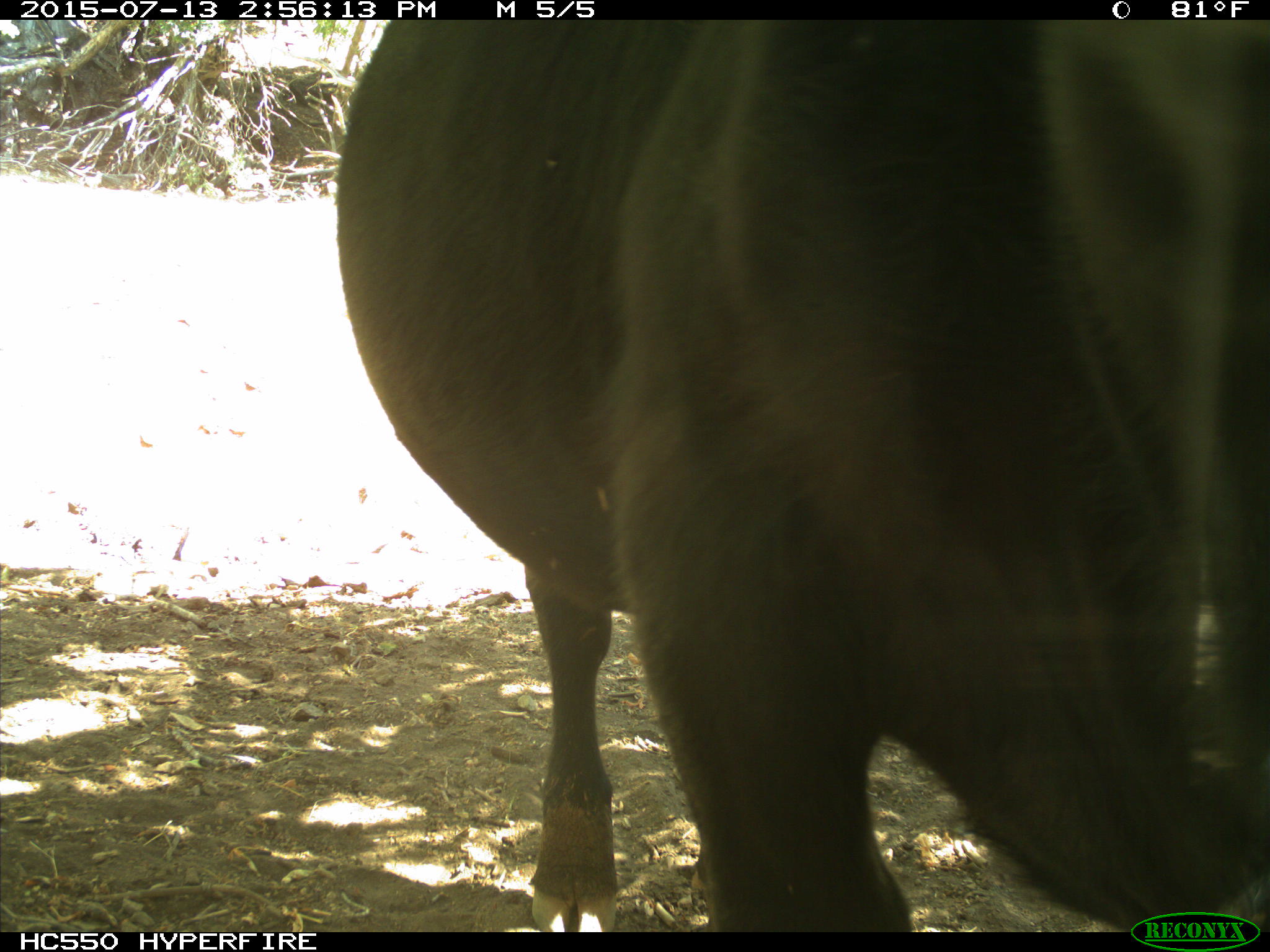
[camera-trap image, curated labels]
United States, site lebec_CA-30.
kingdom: Animalia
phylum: Chordata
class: Mammalia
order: Artiodactyla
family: Bovidae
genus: Bos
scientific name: Bos taurus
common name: domestic cow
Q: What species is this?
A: Bos taurus (domestic cow).